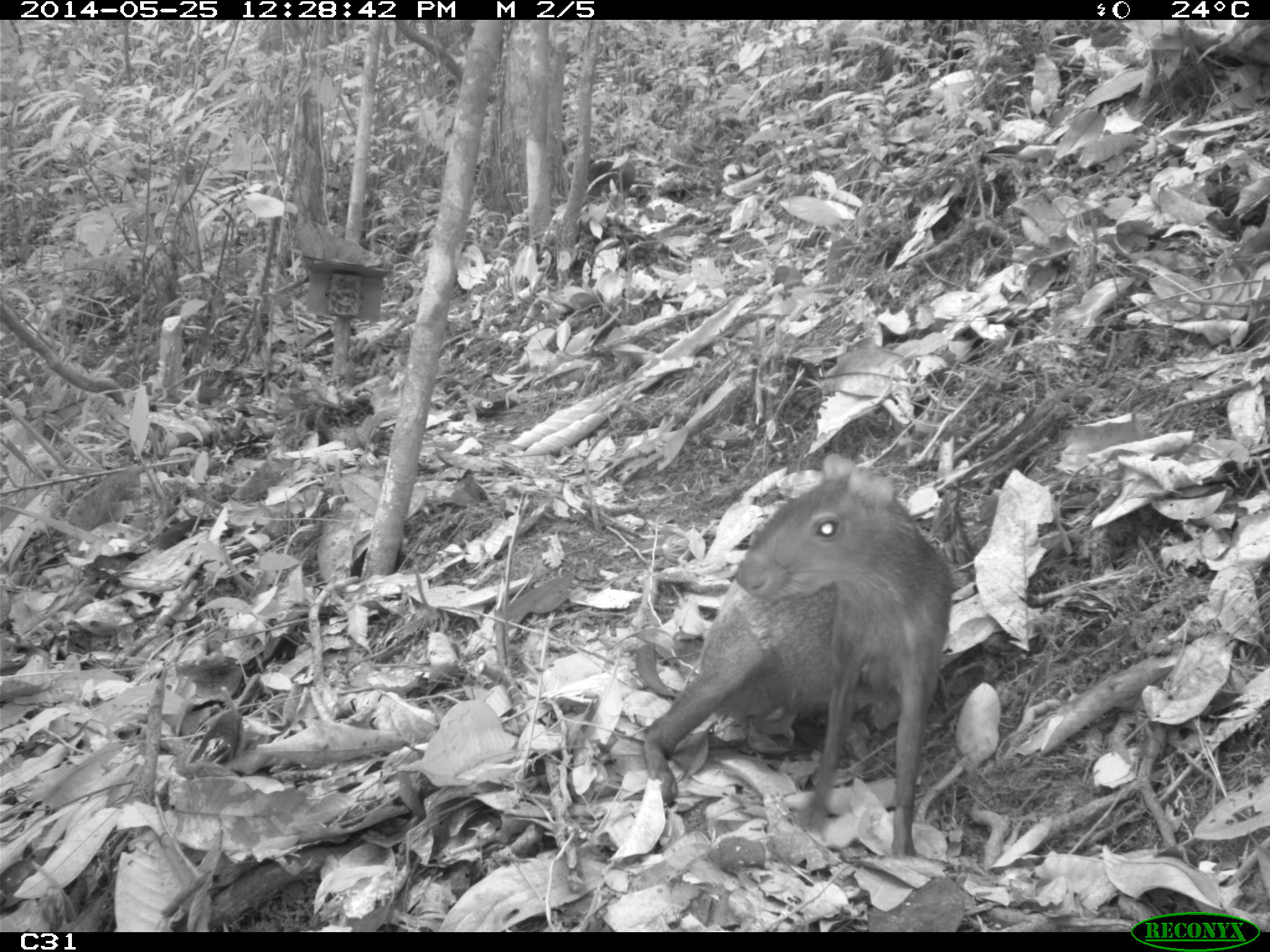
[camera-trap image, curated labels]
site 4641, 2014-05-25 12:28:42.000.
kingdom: Animalia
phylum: Chordata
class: Mammalia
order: Rodentia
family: Dasyproctidae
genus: Dasyprocta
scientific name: Dasyprocta leporina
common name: red-rumped agouti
Dasyprocta leporina (red-rumped agouti), count 3, age adult, sex female.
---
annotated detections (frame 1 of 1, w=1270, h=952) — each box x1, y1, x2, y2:
dasyprocta leporina: 638, 447, 957, 859